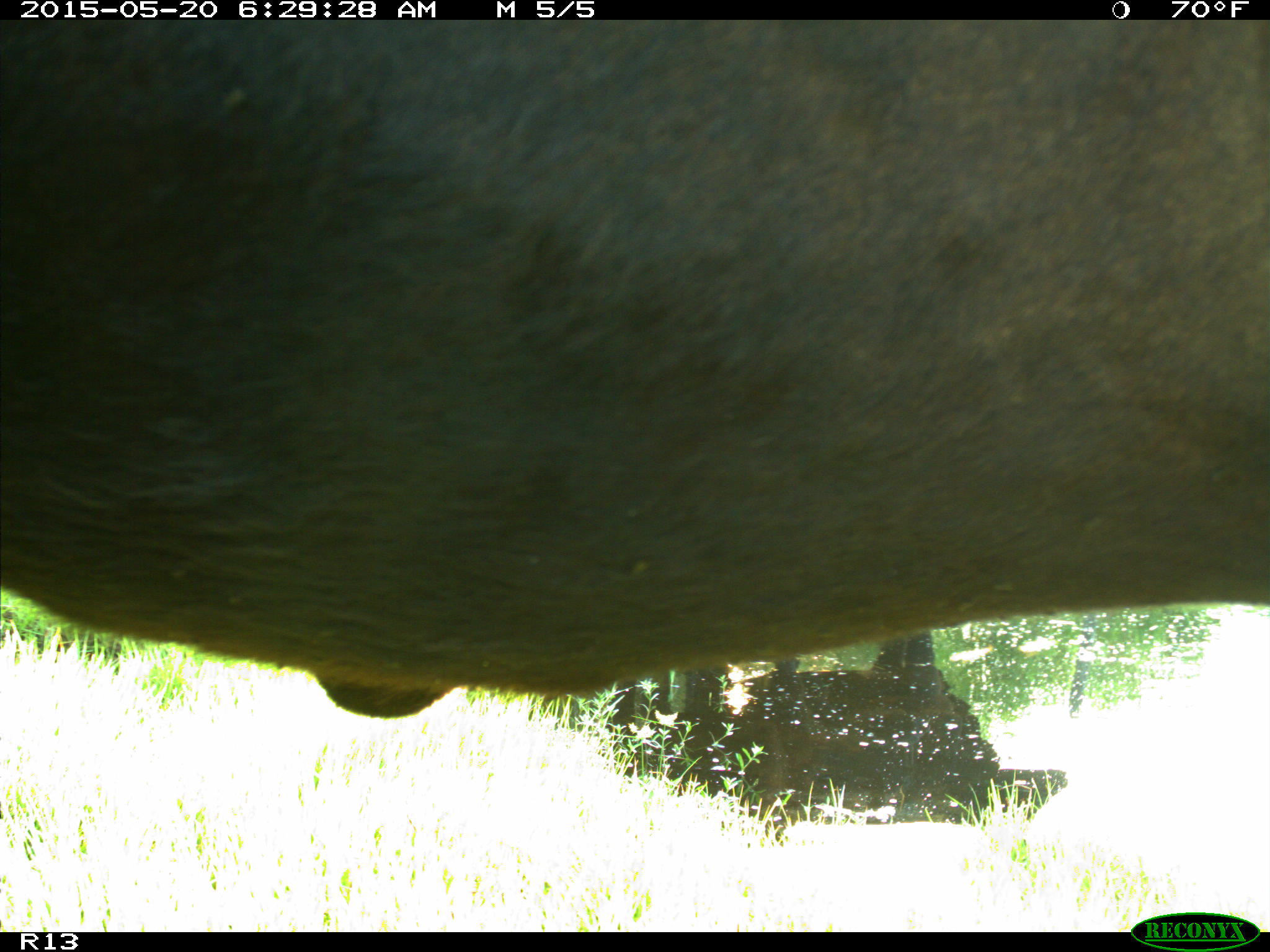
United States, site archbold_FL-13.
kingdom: Animalia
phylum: Chordata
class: Mammalia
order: Artiodactyla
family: Bovidae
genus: Bos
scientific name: Bos taurus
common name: domestic cow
Bos taurus (domestic cow).